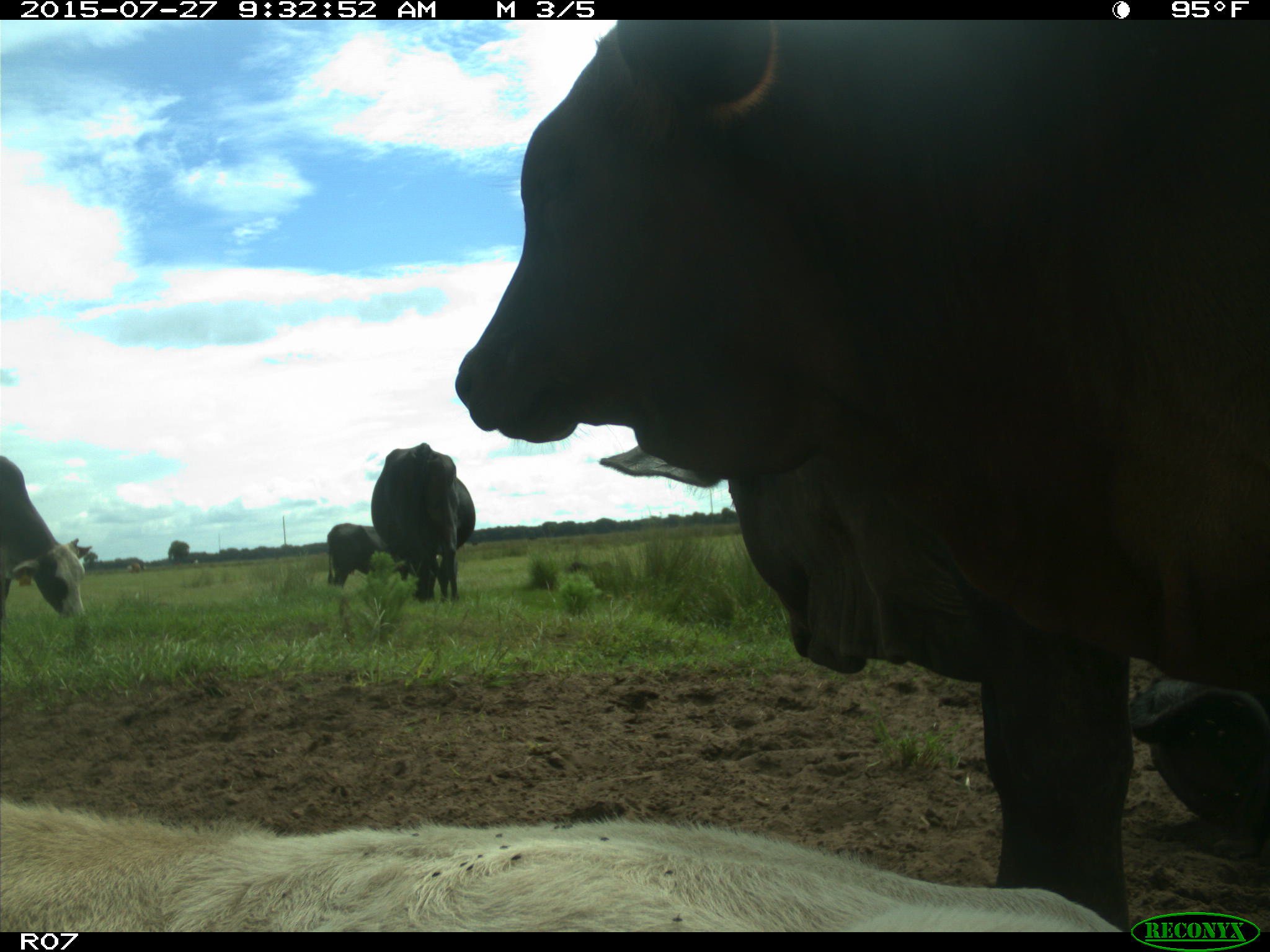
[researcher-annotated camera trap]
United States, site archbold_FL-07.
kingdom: Animalia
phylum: Chordata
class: Mammalia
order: Artiodactyla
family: Bovidae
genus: Bos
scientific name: Bos taurus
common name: domestic cow